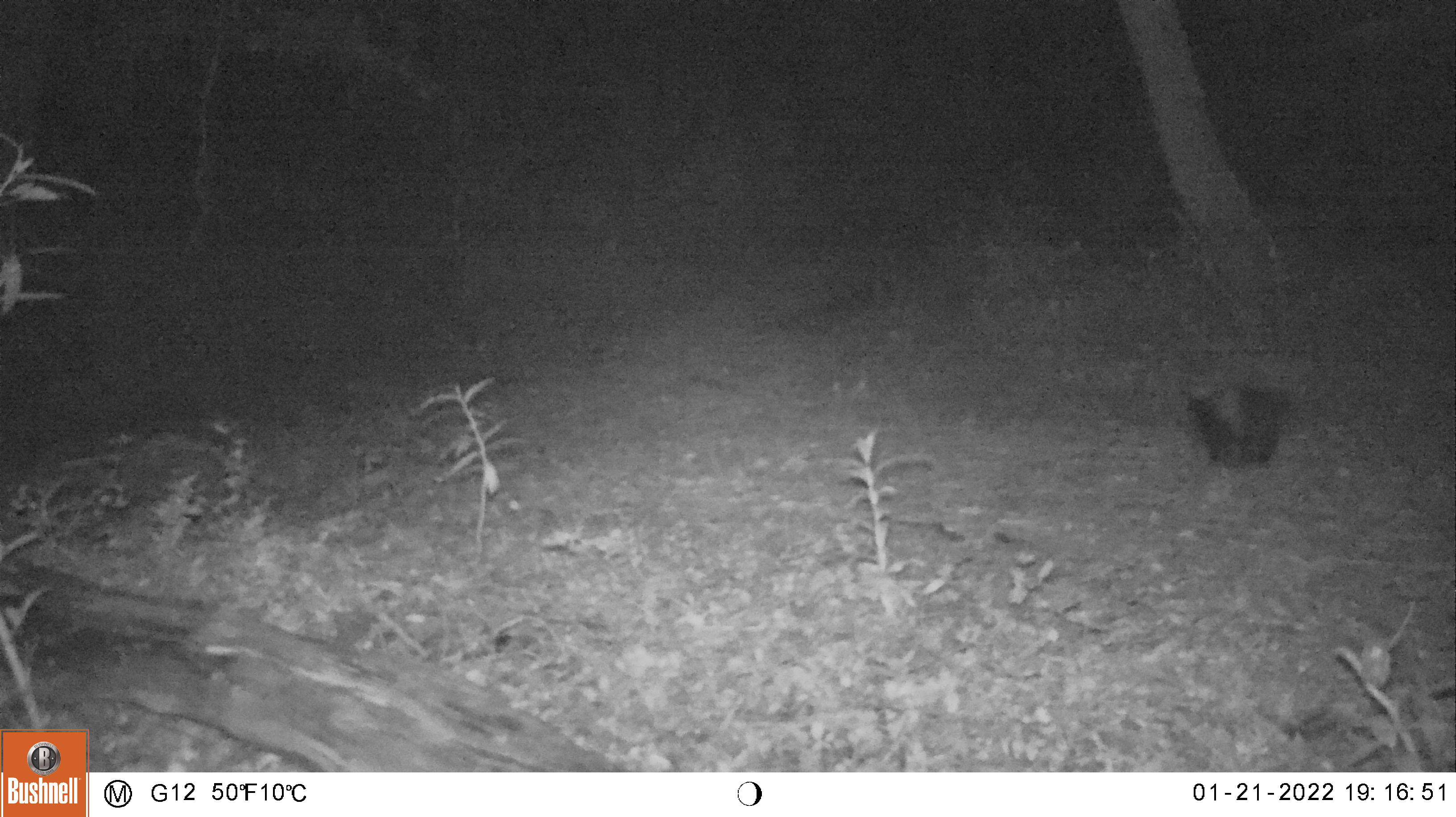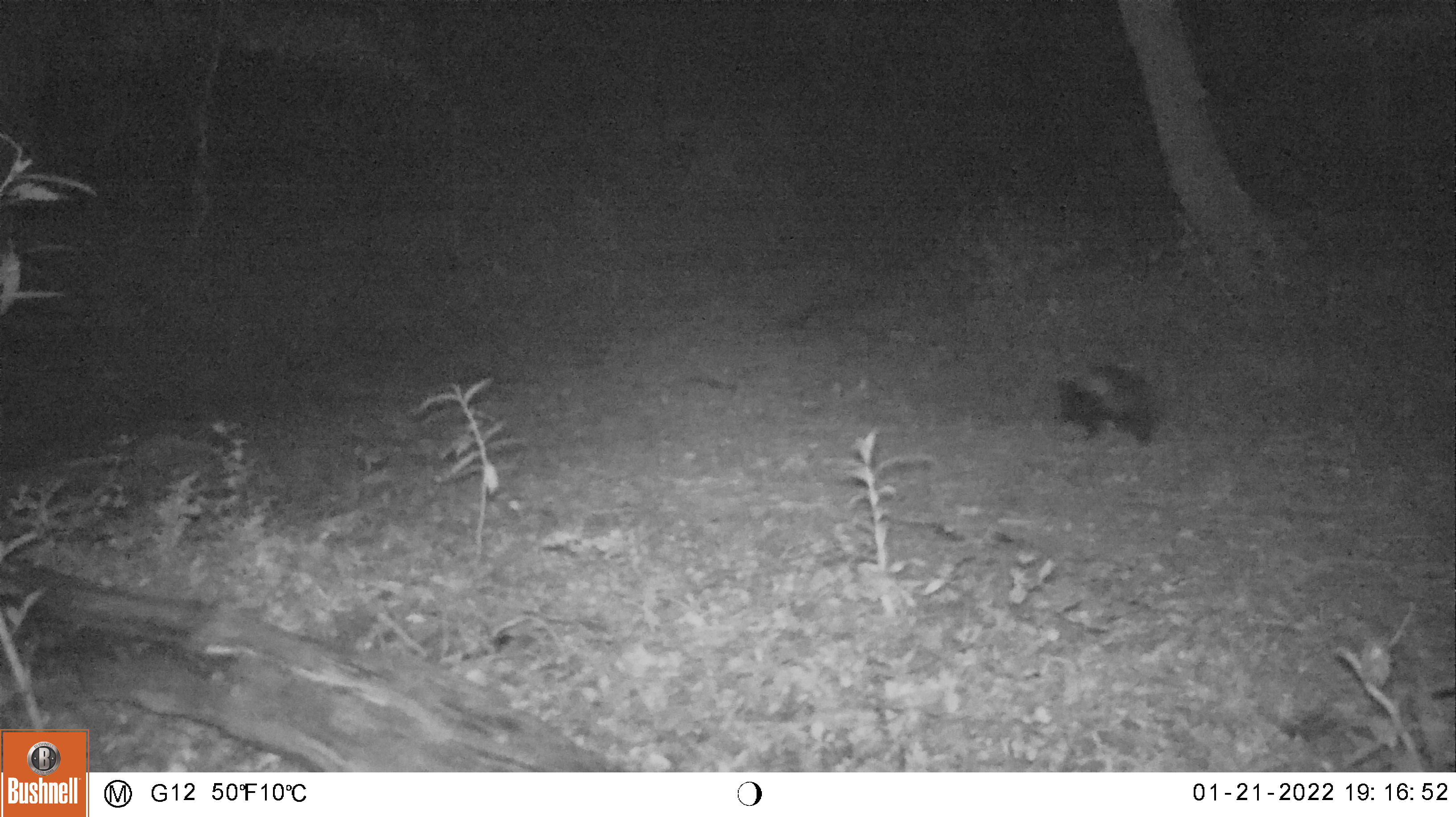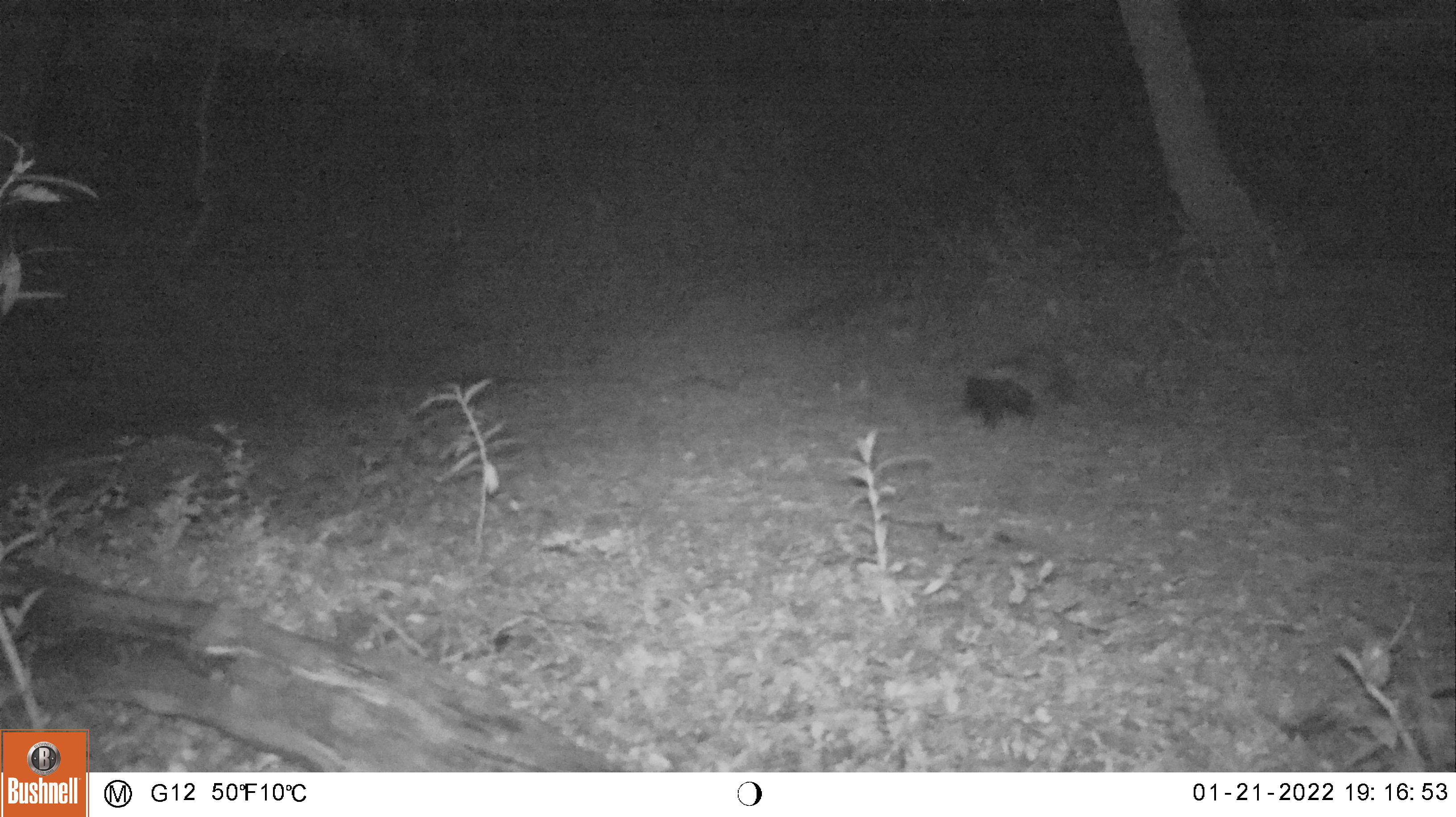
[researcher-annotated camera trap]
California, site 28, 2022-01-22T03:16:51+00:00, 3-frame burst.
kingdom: Animalia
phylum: Chordata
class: Mammalia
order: Carnivora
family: Mephitidae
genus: Mephitis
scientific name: Mephitis mephitis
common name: striped skunk